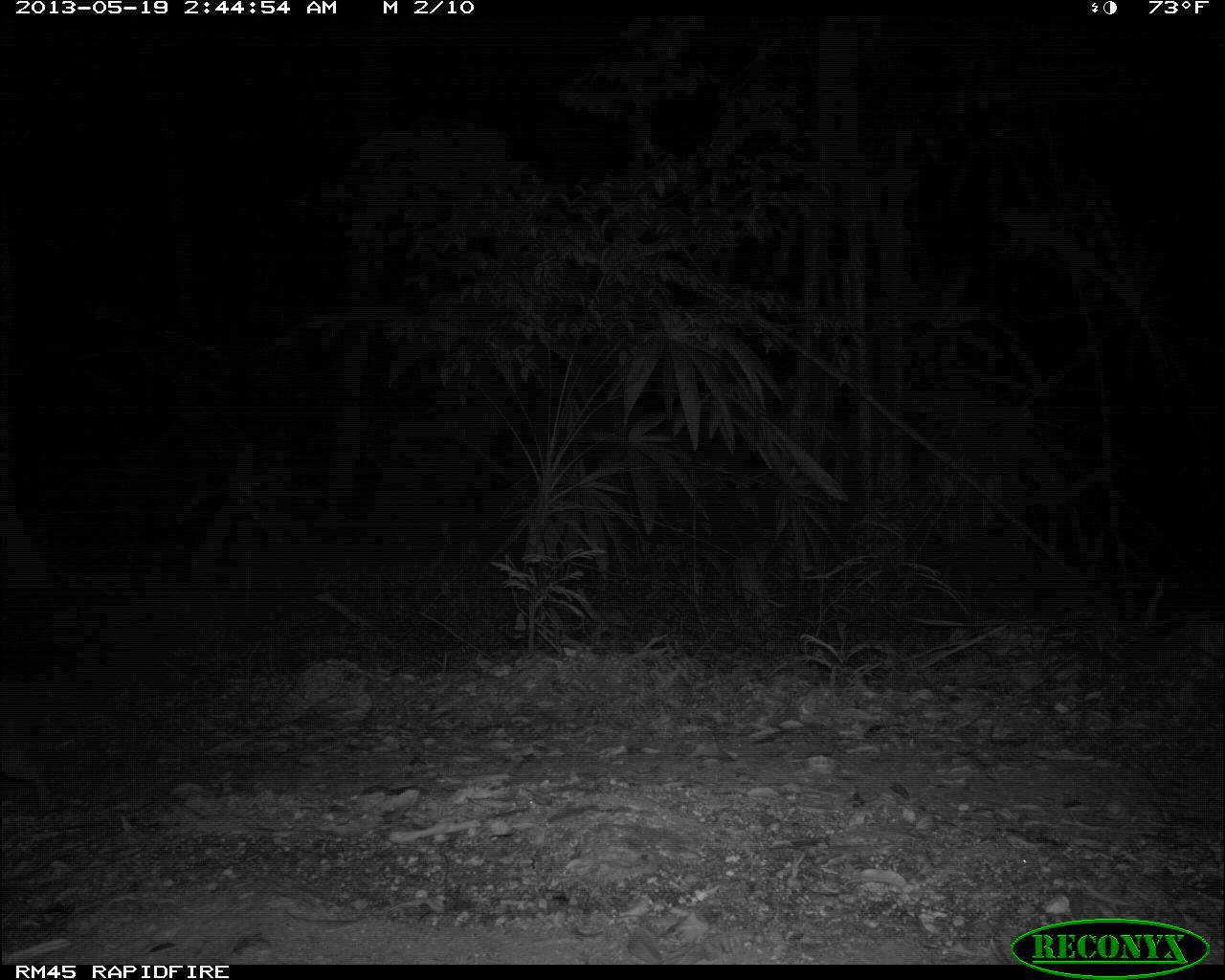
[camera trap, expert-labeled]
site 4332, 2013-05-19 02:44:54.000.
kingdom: Animalia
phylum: Chordata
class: Mammalia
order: Rodentia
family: Cuniculidae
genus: Cuniculus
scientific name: Cuniculus paca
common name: lowland paca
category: agouti paca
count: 1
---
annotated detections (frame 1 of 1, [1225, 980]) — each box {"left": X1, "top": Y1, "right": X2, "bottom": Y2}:
agouti paca: {"left": 0, "top": 722, "right": 54, "bottom": 813}